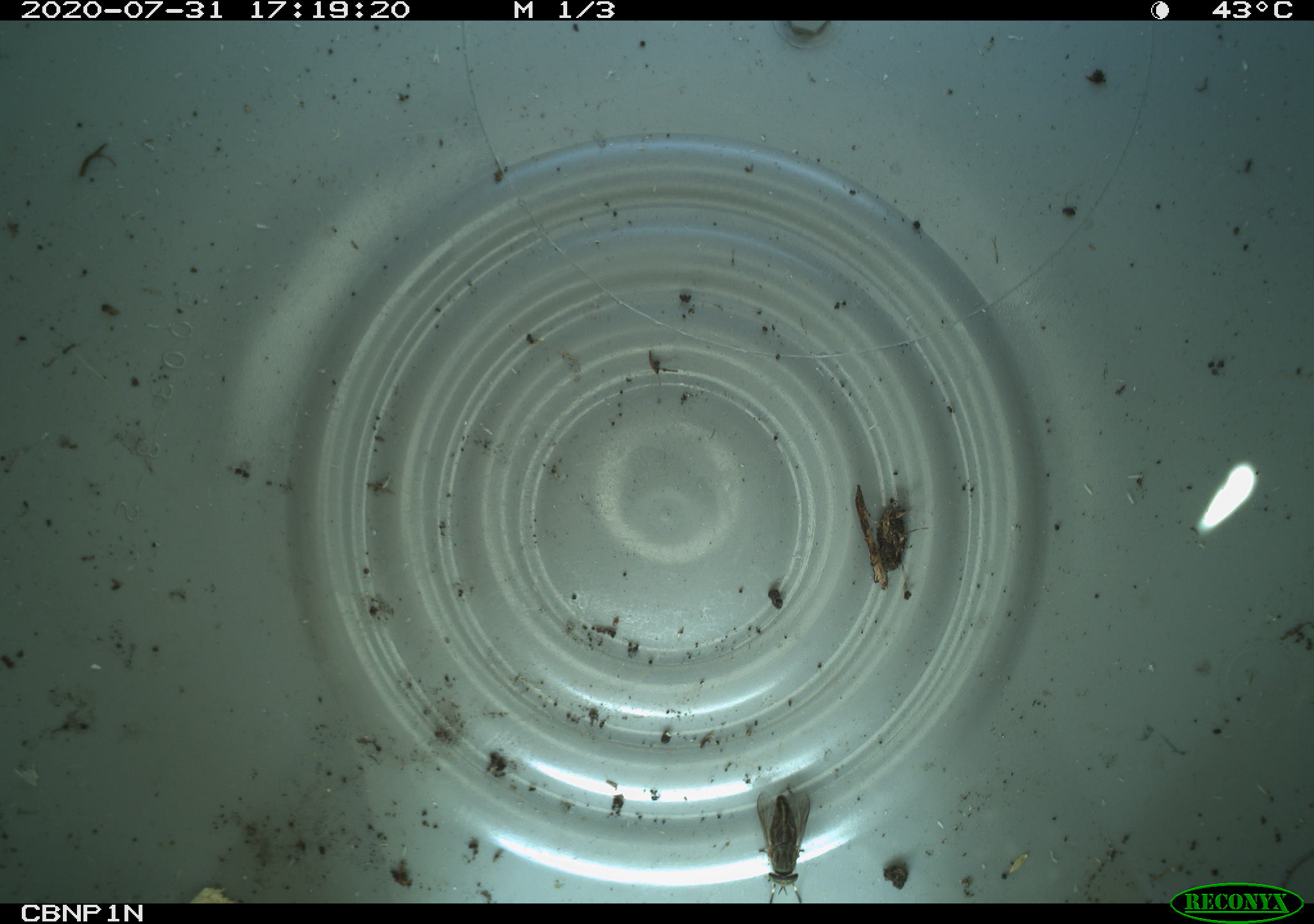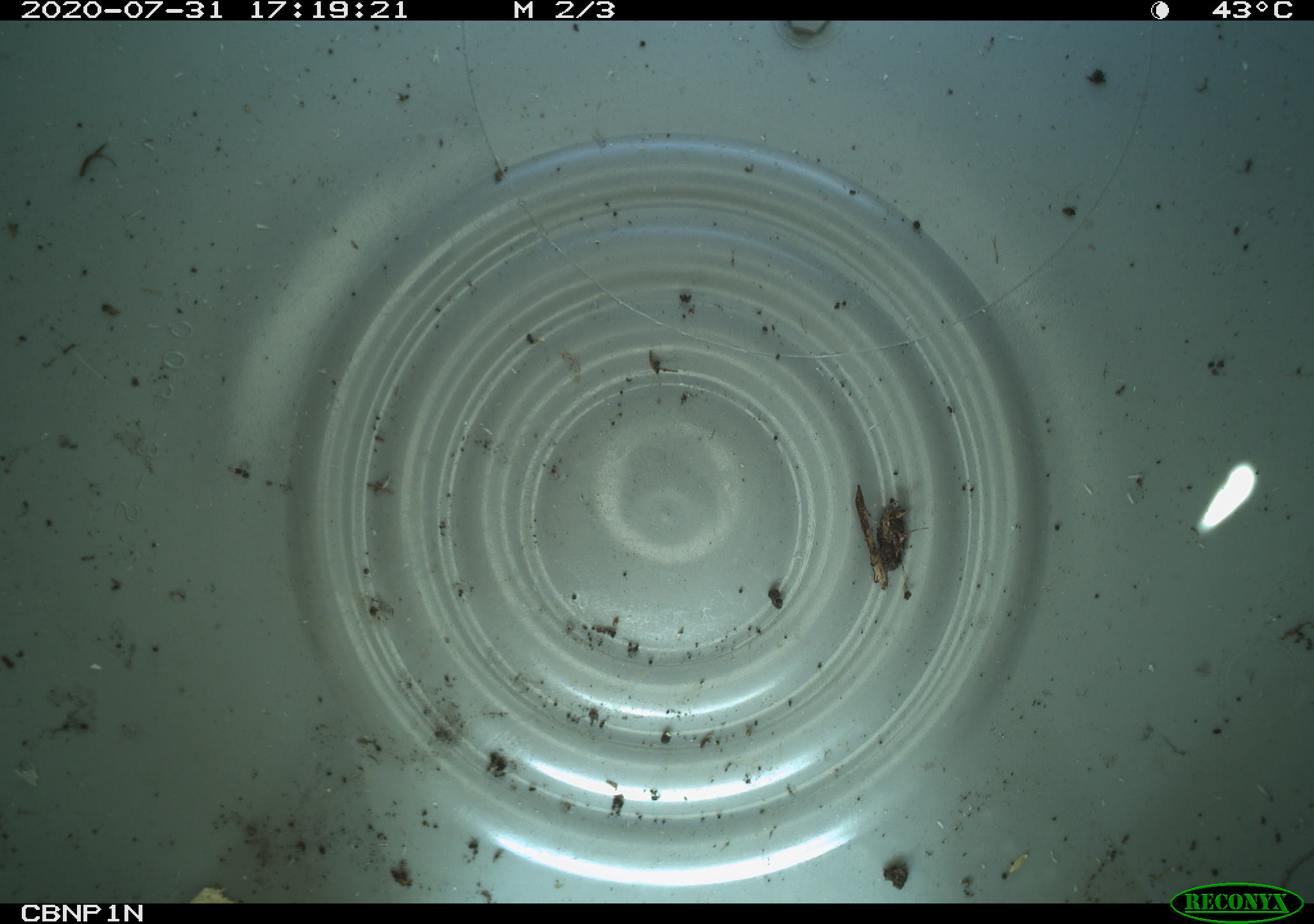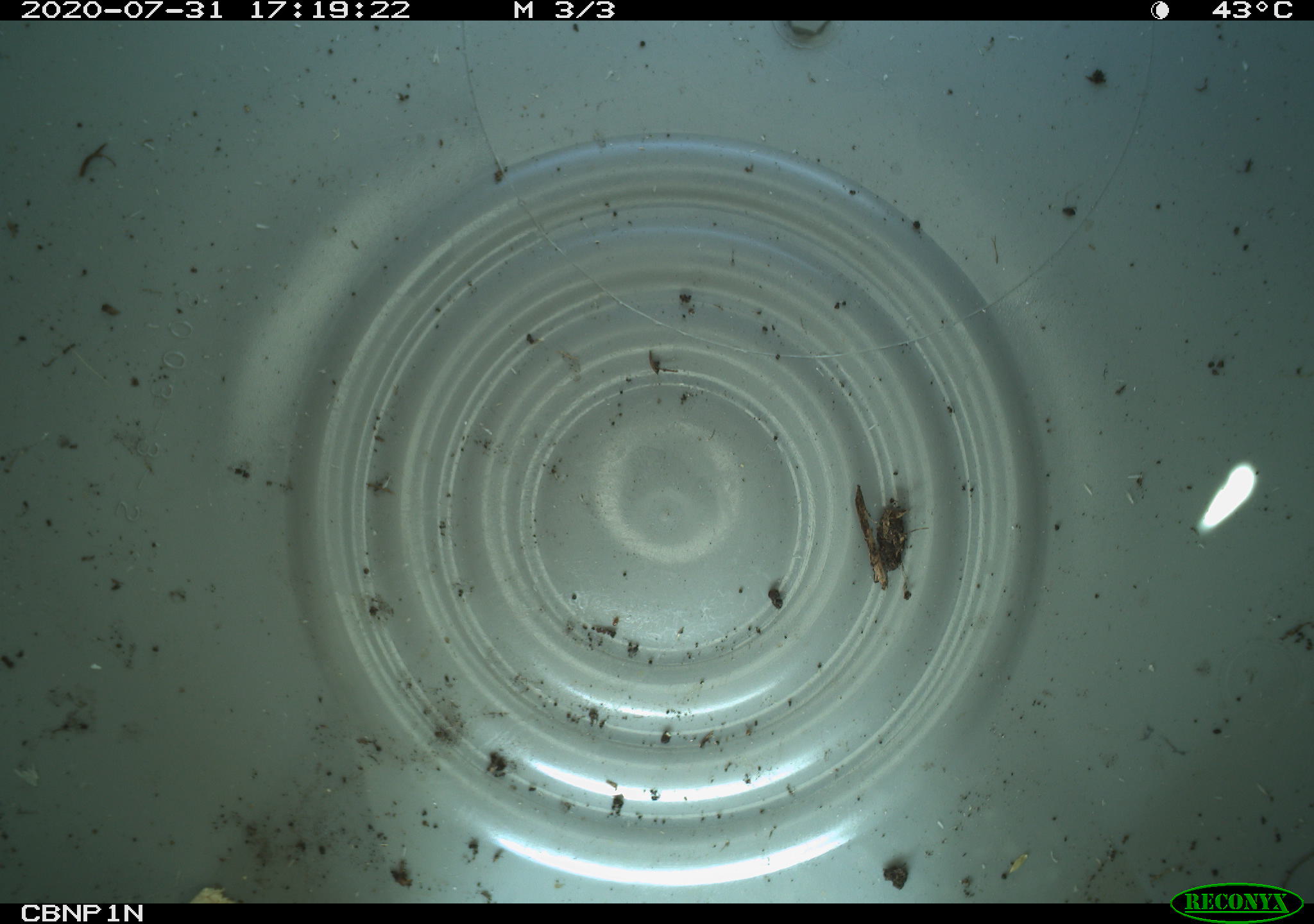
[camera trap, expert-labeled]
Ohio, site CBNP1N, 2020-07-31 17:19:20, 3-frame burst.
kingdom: Animalia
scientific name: Animalia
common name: animal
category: invertebrate